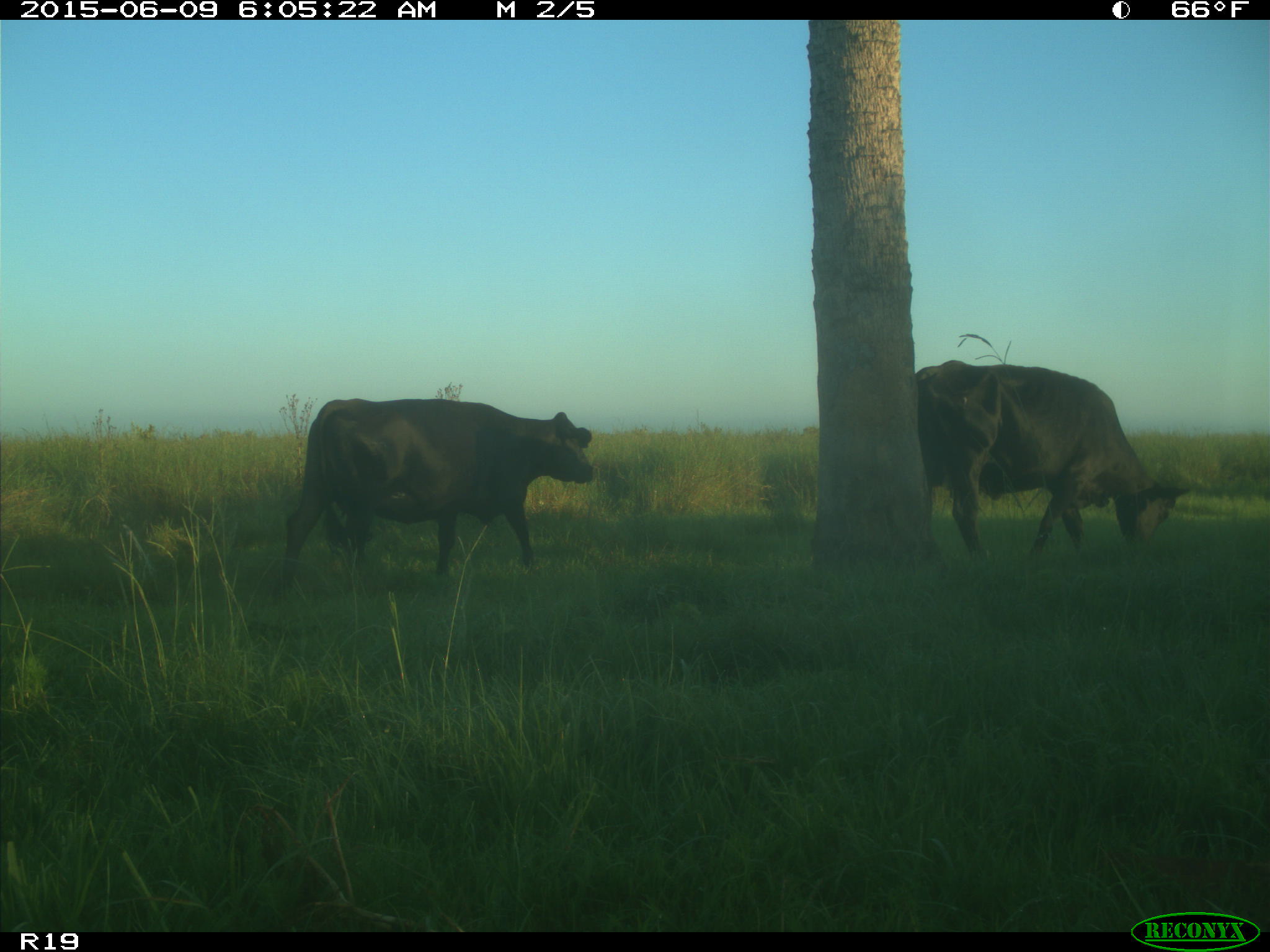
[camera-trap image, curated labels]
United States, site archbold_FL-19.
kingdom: Animalia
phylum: Chordata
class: Mammalia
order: Artiodactyla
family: Bovidae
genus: Bos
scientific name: Bos taurus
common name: domestic cow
Bos taurus (domestic cow).